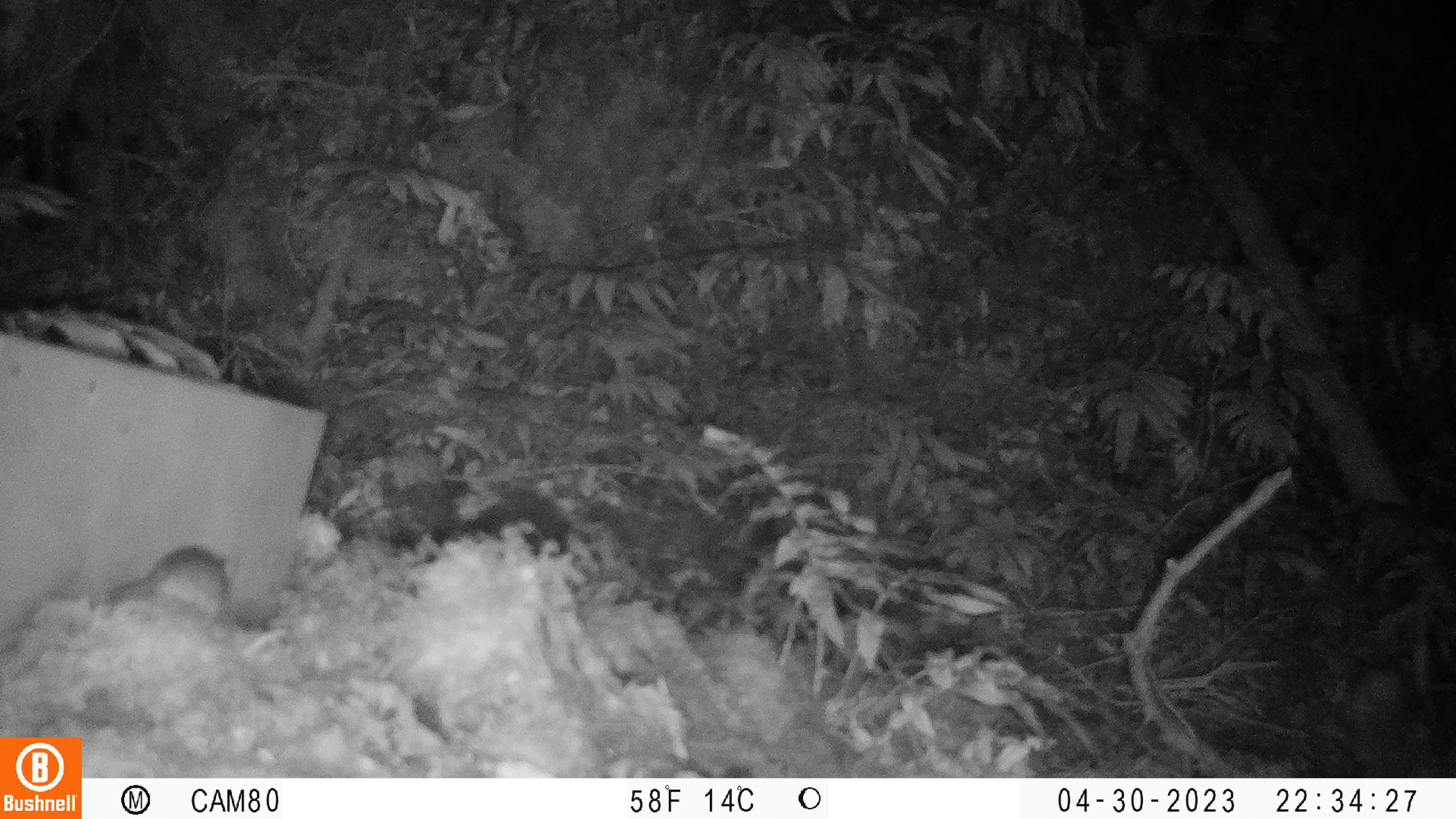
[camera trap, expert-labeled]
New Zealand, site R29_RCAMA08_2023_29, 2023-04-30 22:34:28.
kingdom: Animalia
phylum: Chordata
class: Mammalia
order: Rodentia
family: Muridae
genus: Mus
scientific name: Mus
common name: mouse